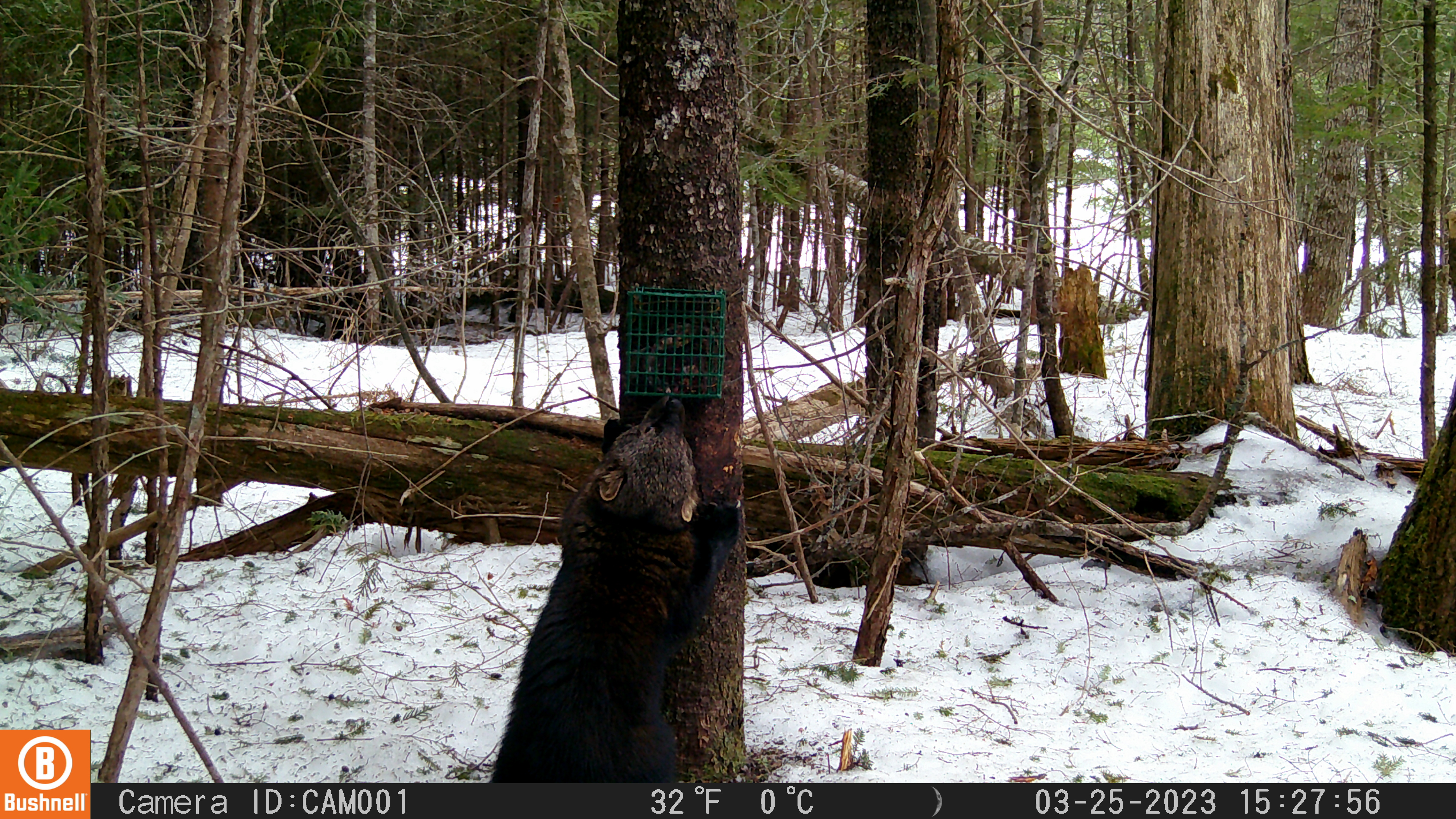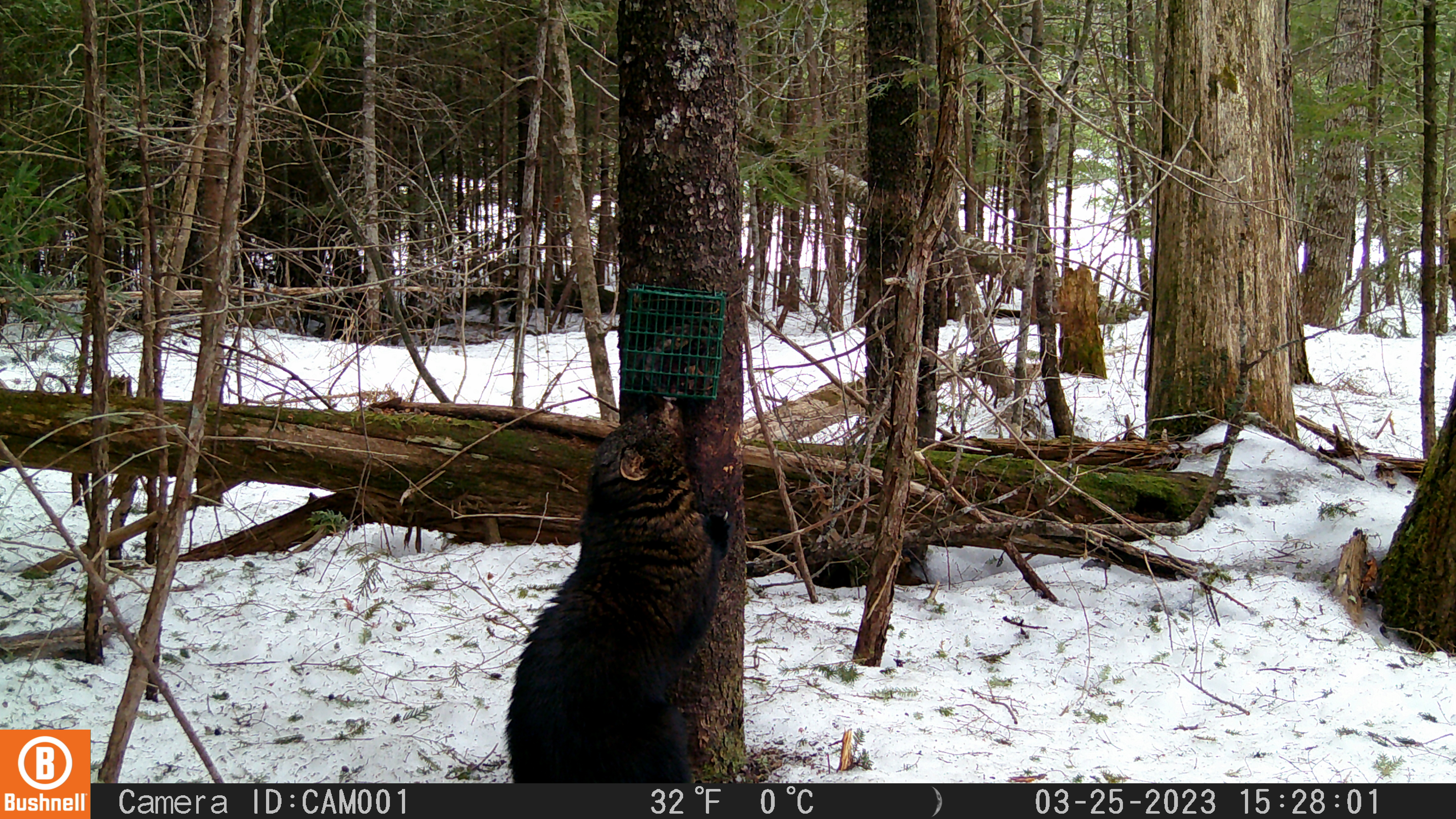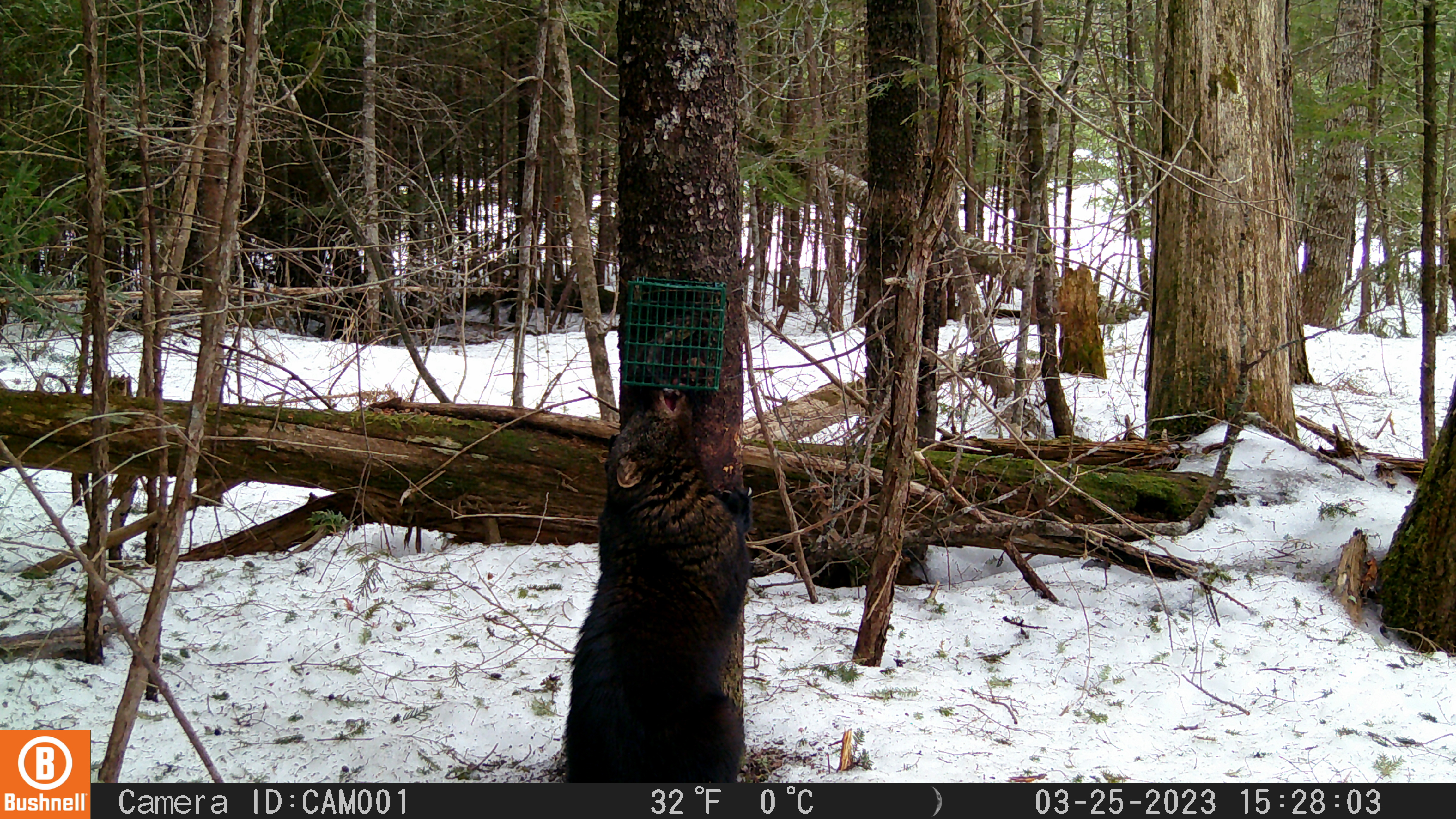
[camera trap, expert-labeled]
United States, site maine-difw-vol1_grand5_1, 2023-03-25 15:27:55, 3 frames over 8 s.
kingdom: Animalia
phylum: Chordata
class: Mammalia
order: Carnivora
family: Mustelidae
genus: Pekania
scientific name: Pekania pennanti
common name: fisher